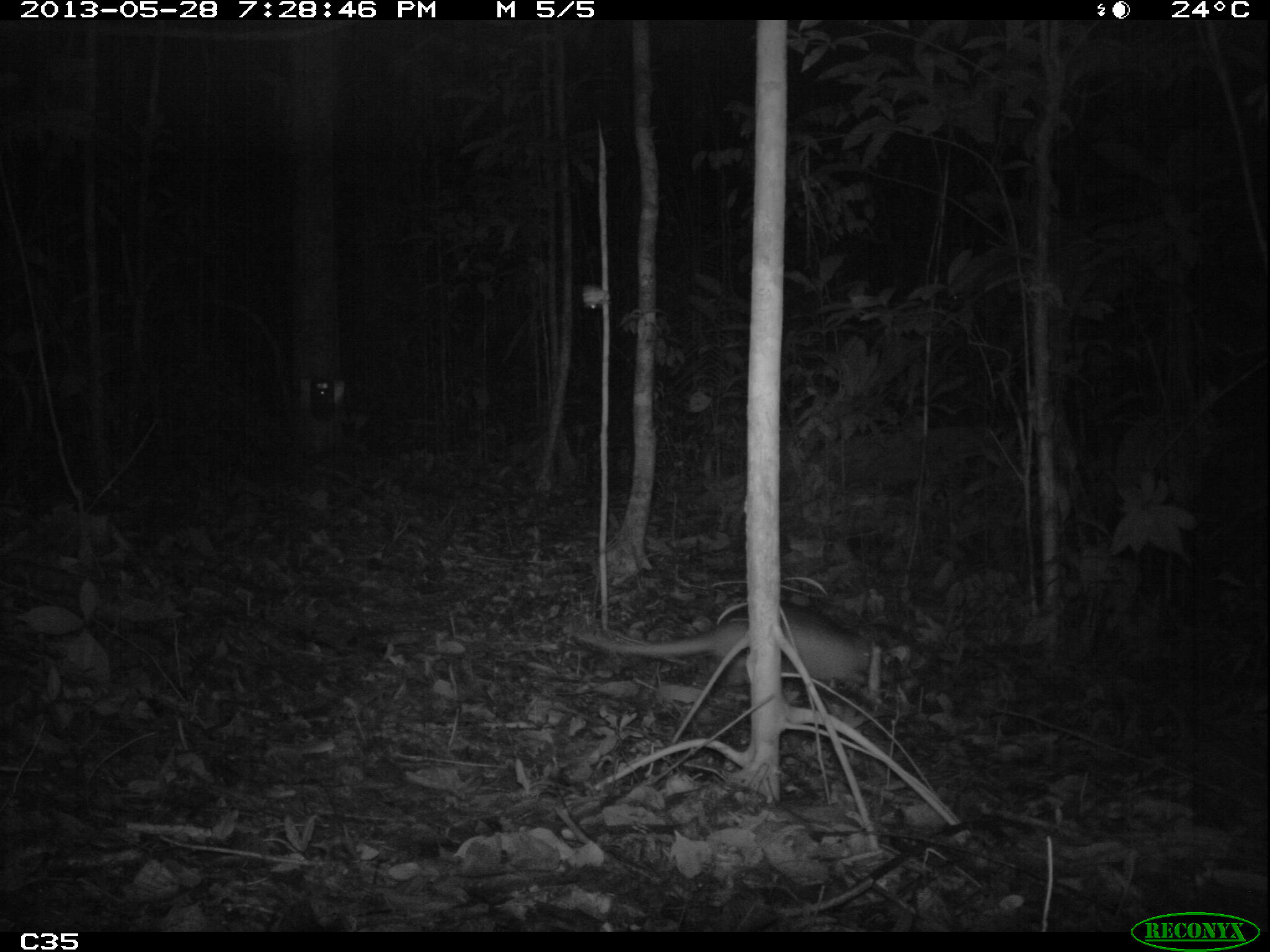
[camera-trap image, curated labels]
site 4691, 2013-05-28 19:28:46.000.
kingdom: Animalia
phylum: Chordata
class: Mammalia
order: Cingulata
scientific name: Cingulata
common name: armadillo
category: unknown armadillo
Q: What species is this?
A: Unknown armadillo (armadillo) (Cingulata).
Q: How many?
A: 1.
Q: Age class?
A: Adult.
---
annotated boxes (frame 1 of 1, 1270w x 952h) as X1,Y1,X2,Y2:
unknown armadillo: 562,602,913,688